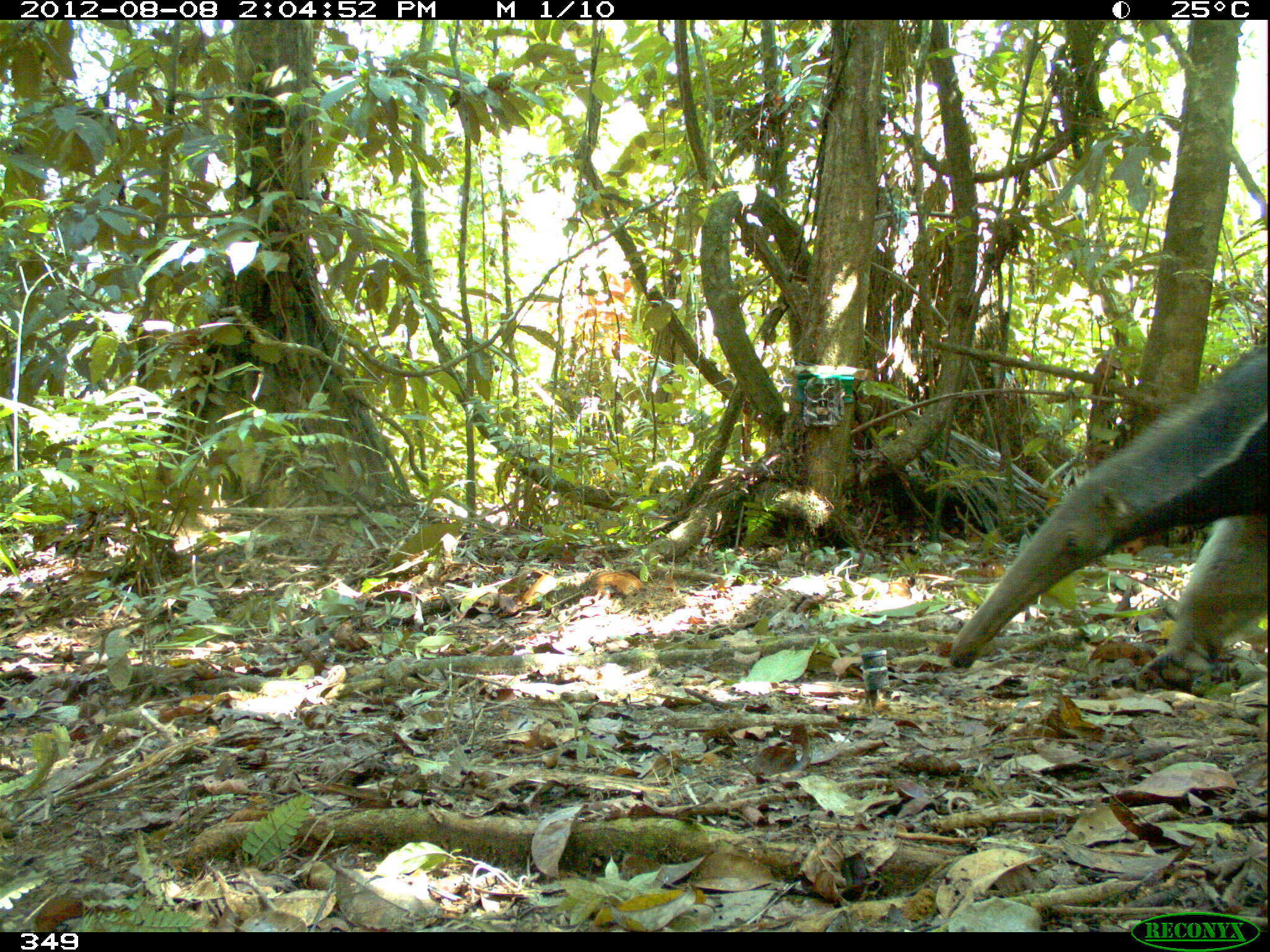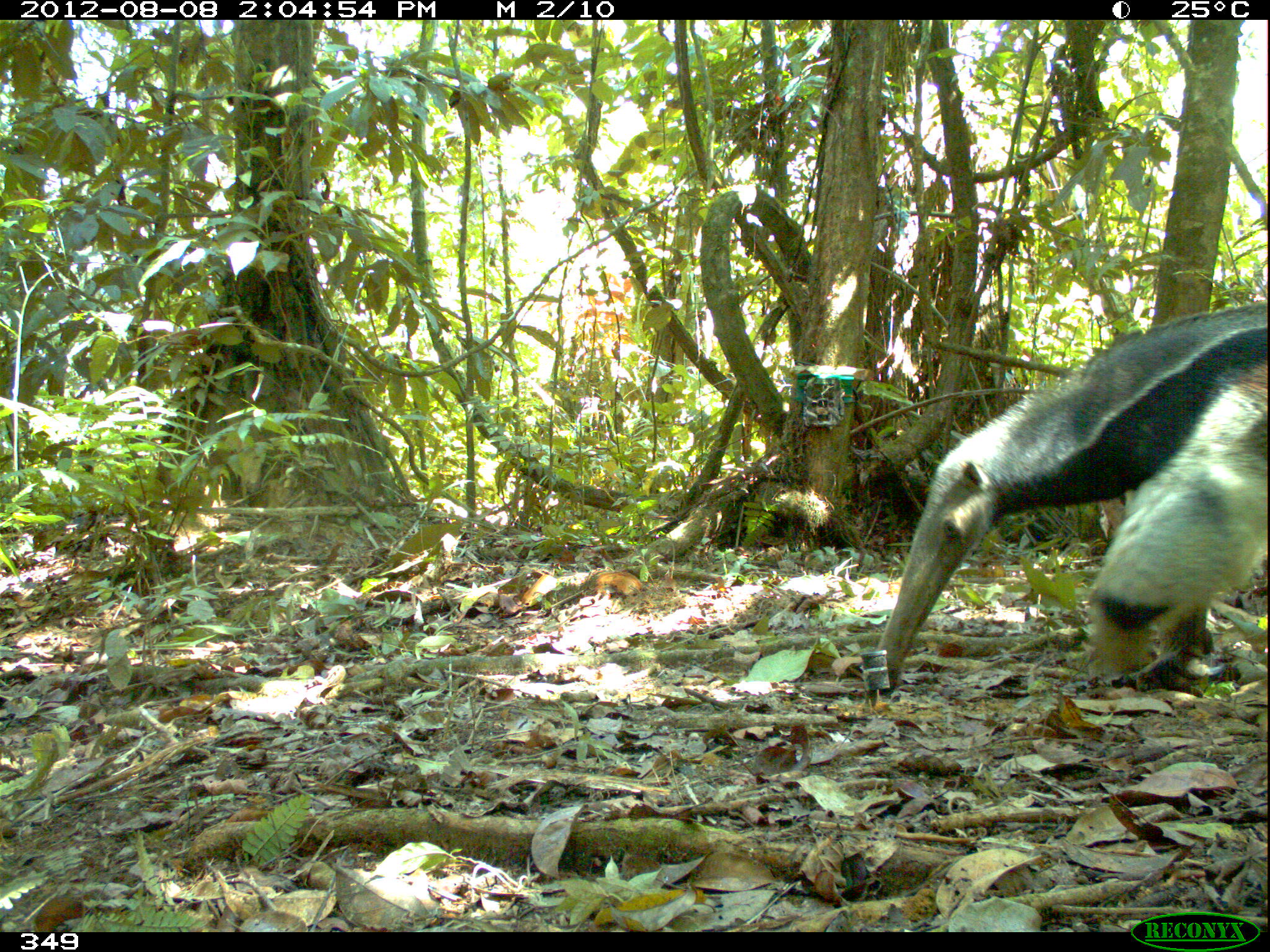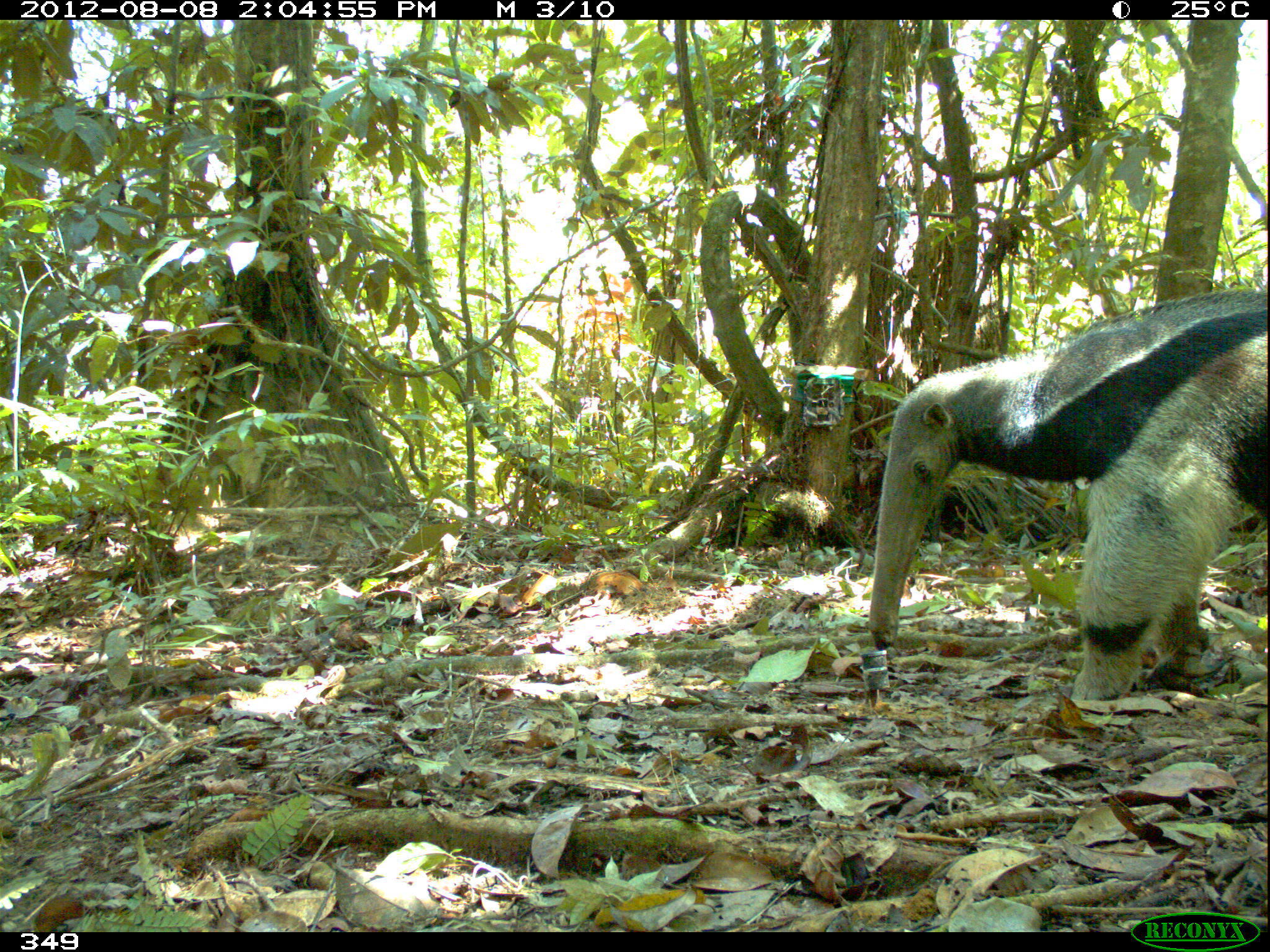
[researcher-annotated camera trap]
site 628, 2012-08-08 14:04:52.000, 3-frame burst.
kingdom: Animalia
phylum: Chordata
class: Mammalia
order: Pilosa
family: Myrmecophagidae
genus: Myrmecophaga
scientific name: Myrmecophaga tridactyla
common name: giant anteater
Myrmecophaga tridactyla (giant anteater).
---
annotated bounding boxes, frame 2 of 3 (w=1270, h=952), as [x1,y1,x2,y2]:
myrmecophaga tridactyla: [867,293,1267,690]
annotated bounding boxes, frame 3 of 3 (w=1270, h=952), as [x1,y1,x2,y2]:
myrmecophaga tridactyla: [862,280,1269,704]